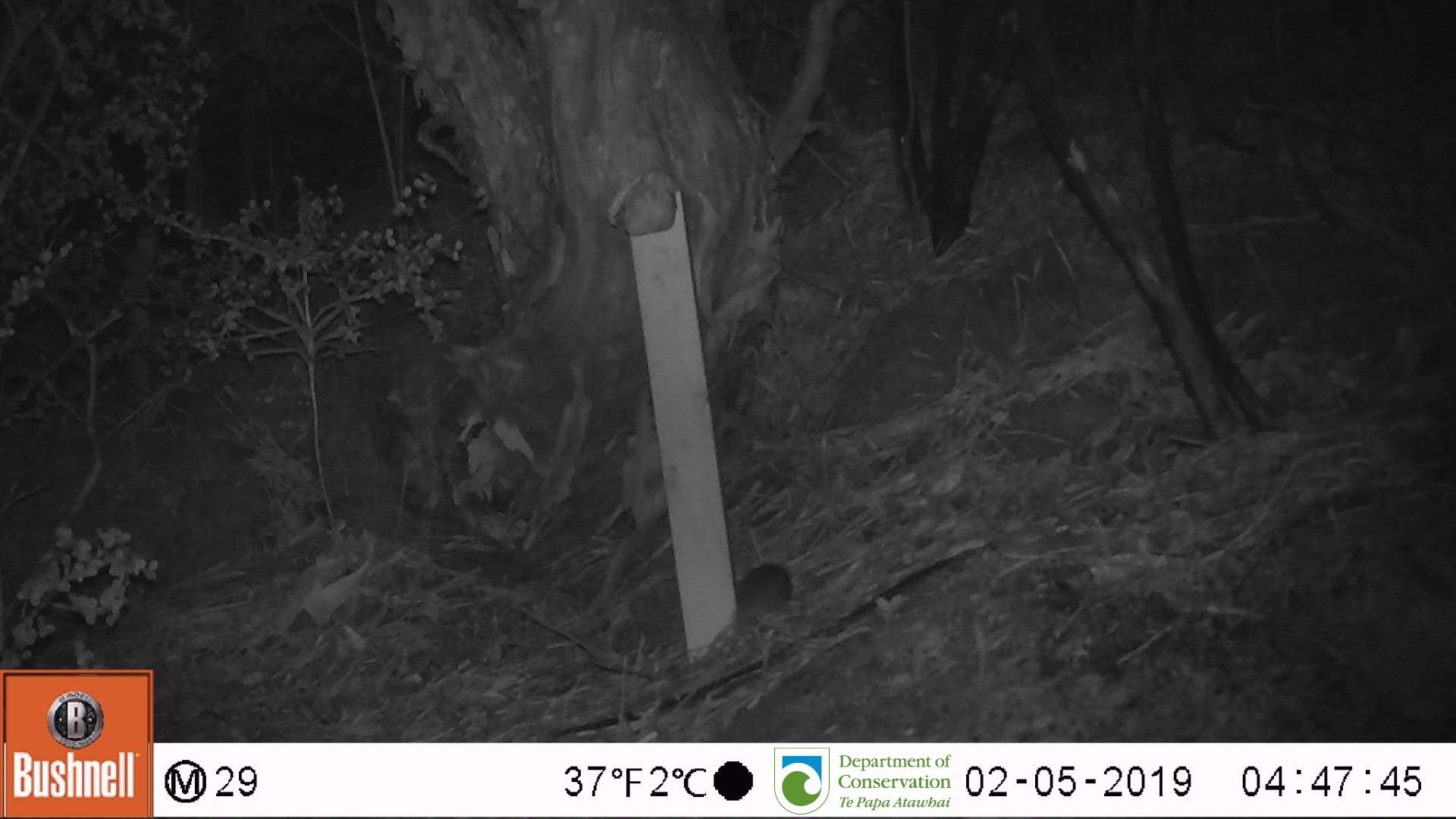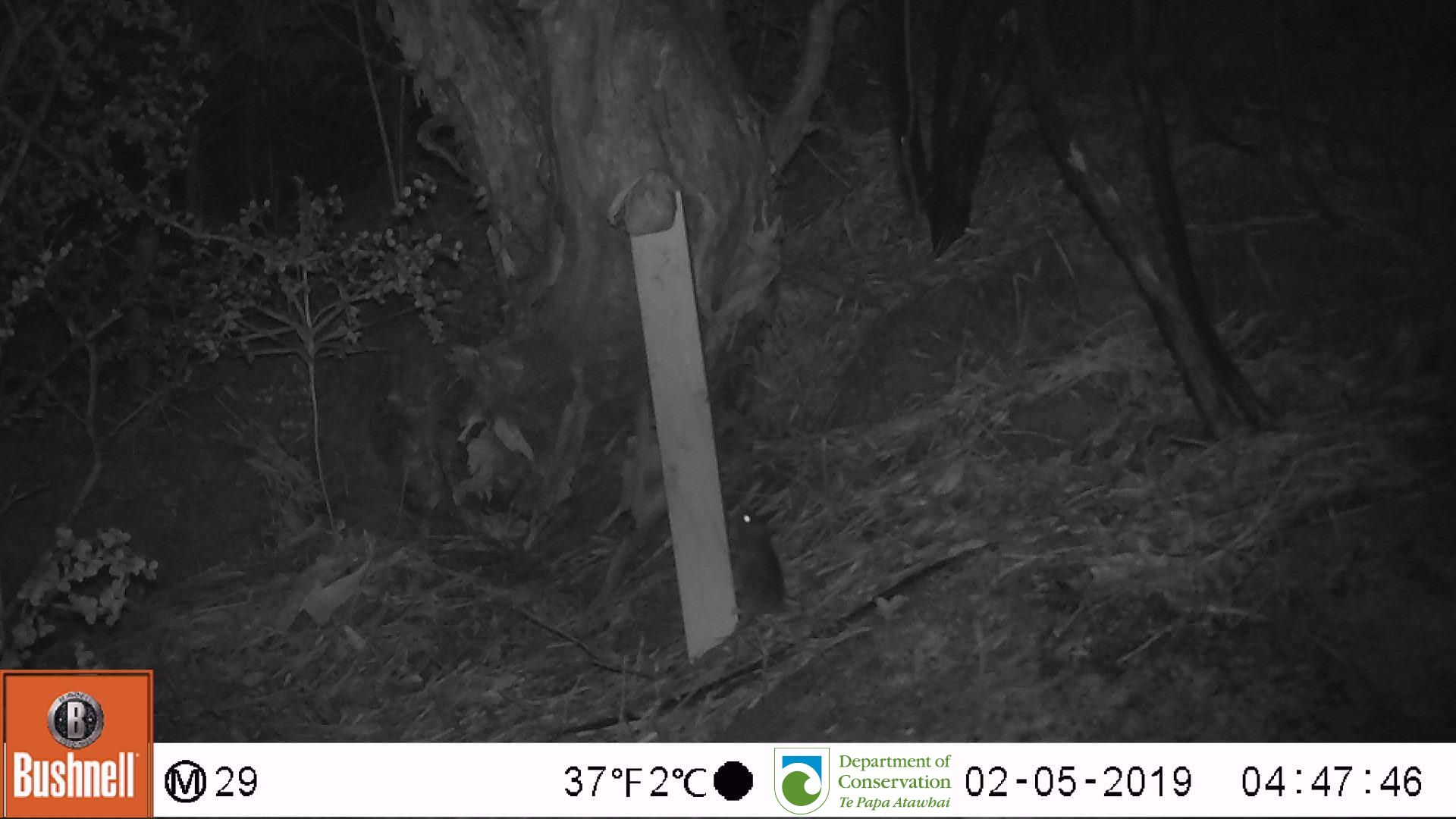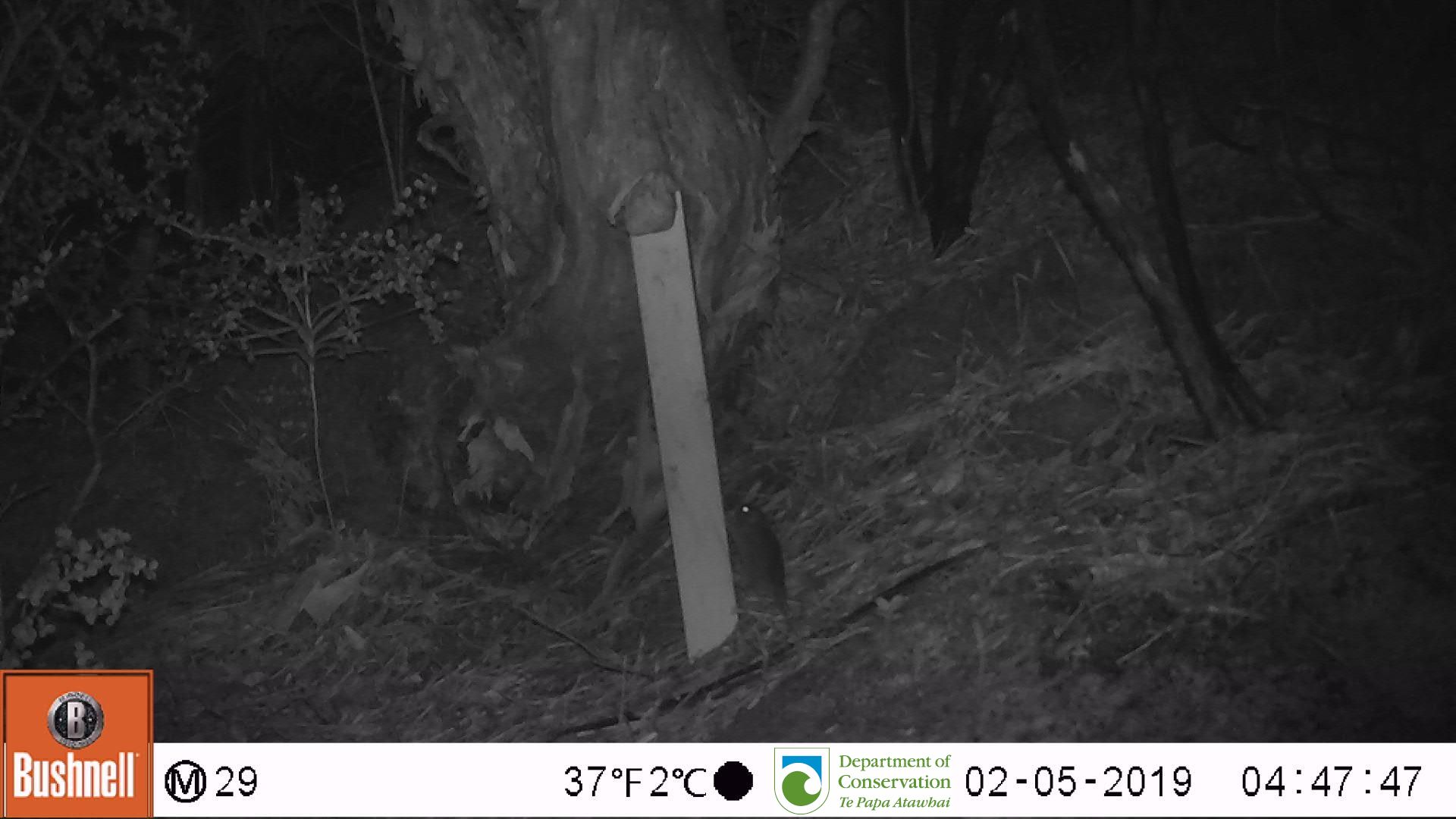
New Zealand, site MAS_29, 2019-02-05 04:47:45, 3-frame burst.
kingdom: Animalia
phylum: Chordata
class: Mammalia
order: Rodentia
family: Muridae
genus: Mus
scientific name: Mus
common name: mouse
Mouse (Mus).